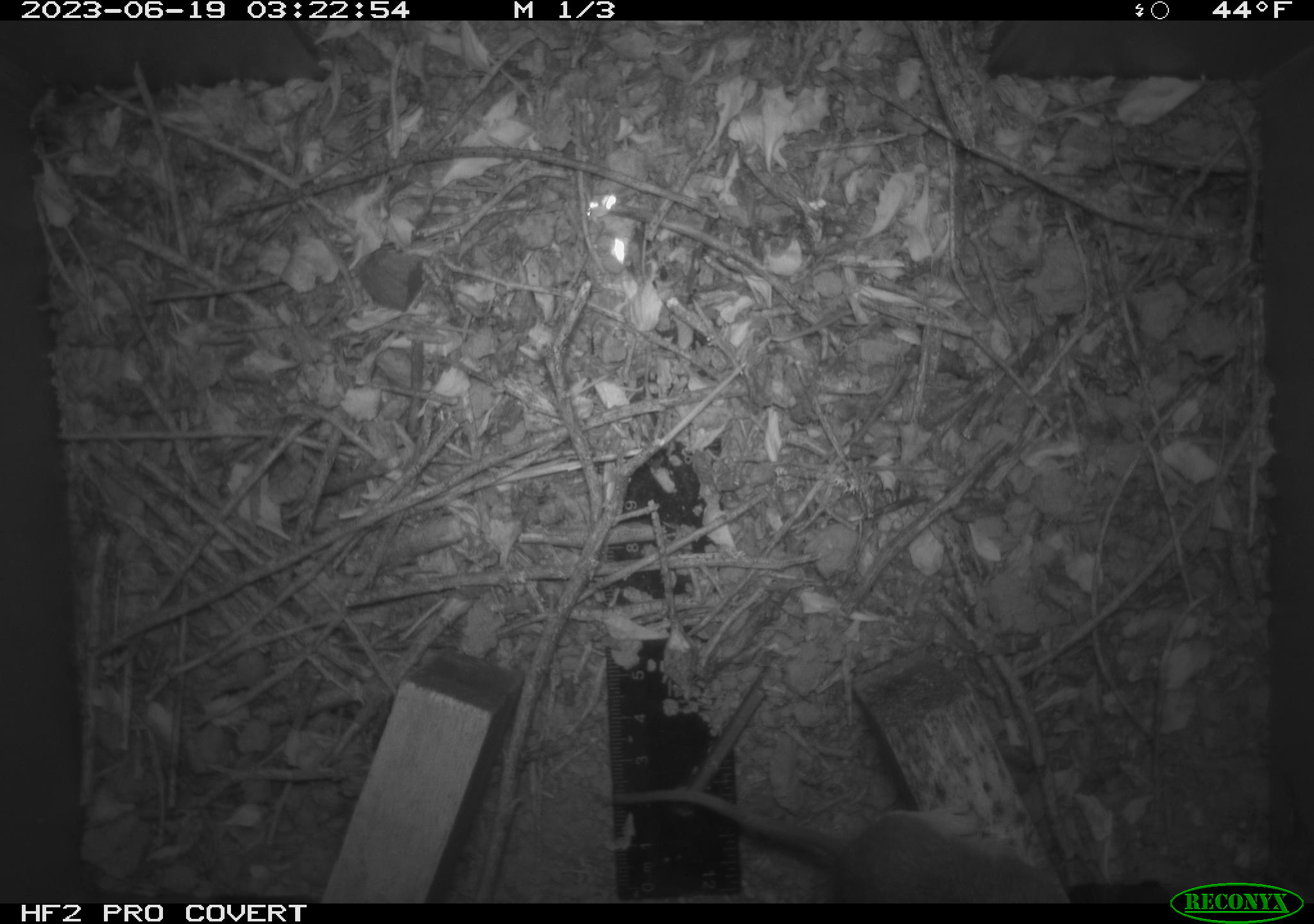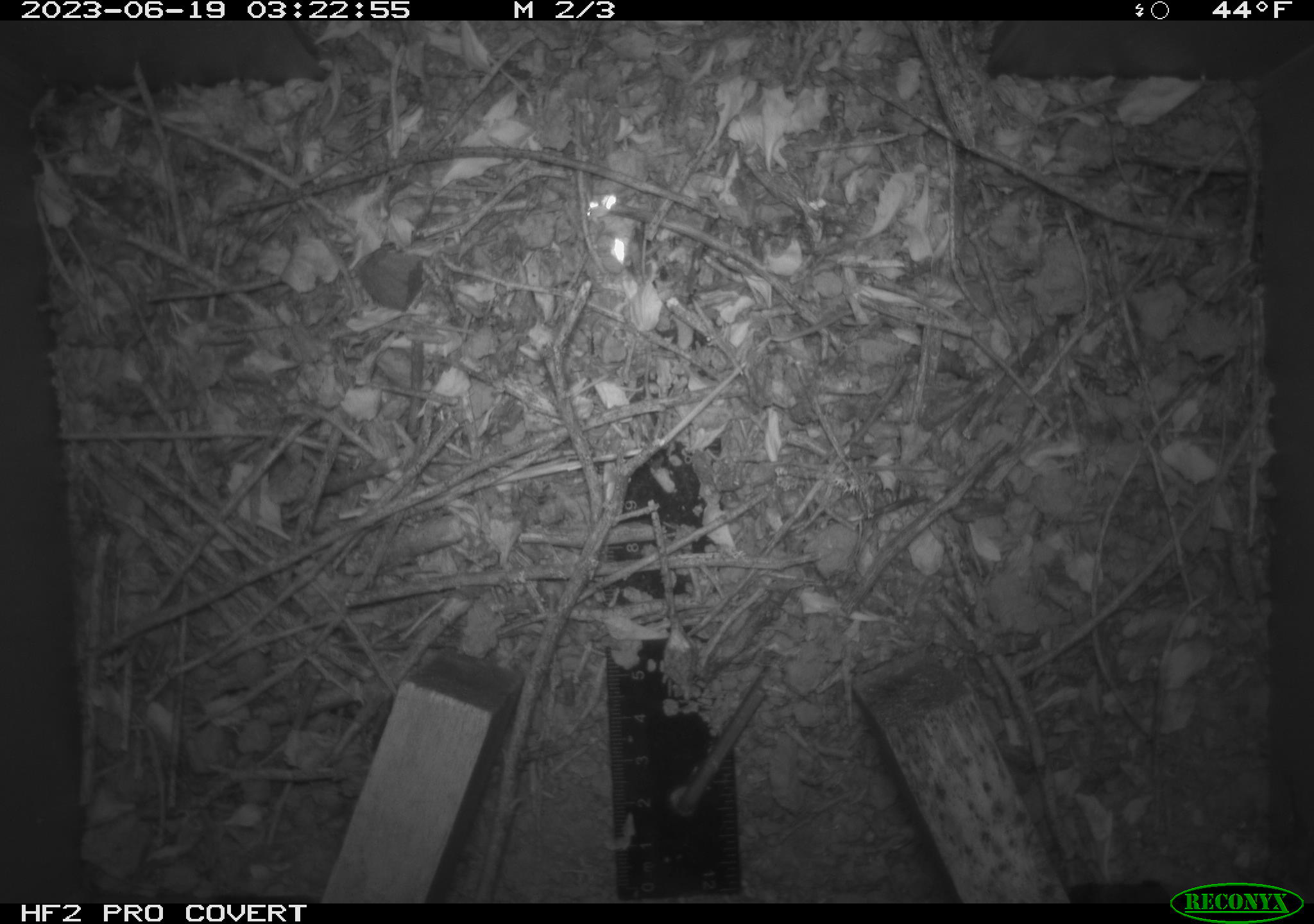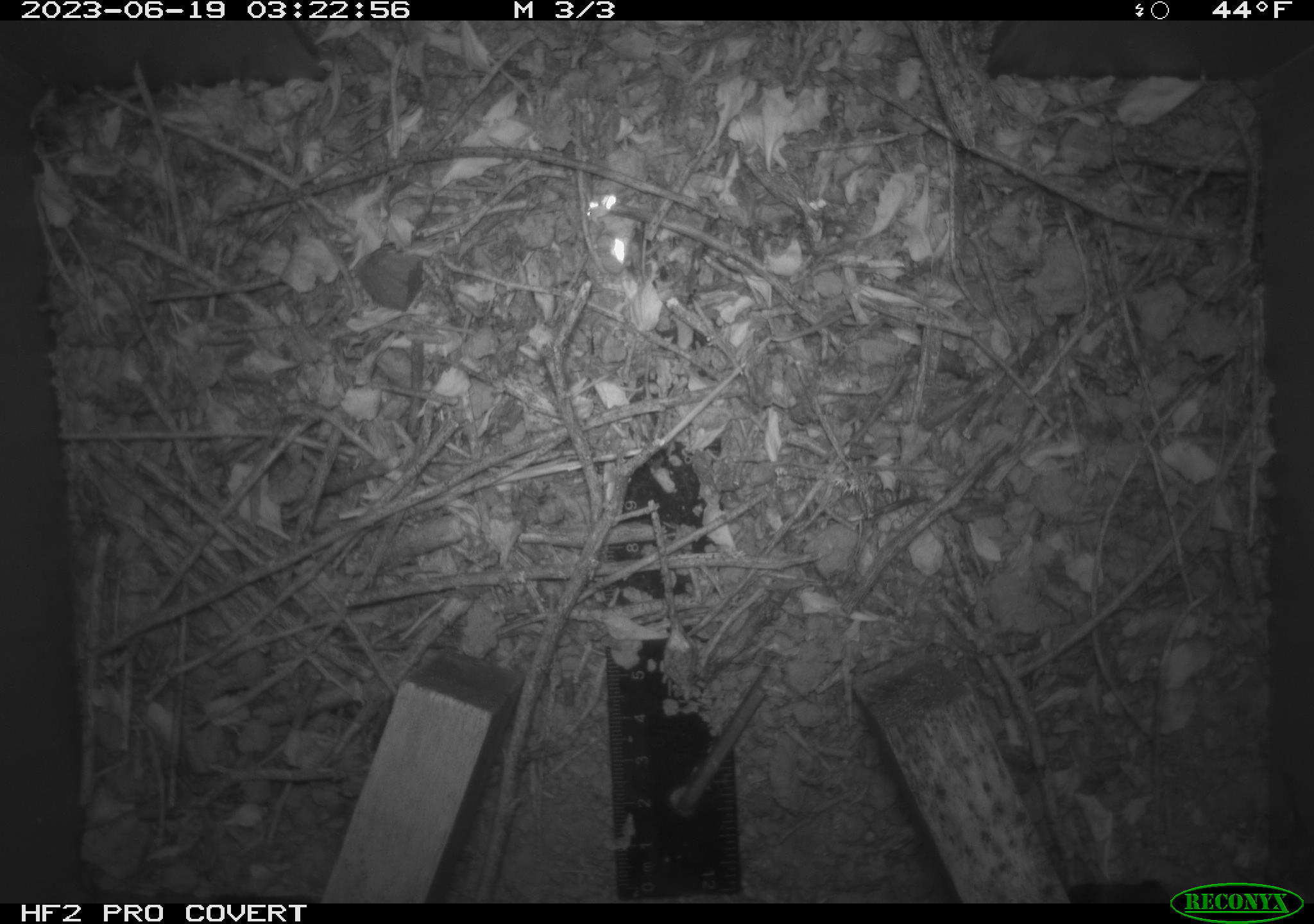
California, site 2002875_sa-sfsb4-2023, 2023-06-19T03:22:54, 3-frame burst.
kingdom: Animalia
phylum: Chordata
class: Mammalia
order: Rodentia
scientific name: Rodentia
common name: mouse species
Mouse species (Rodentia).